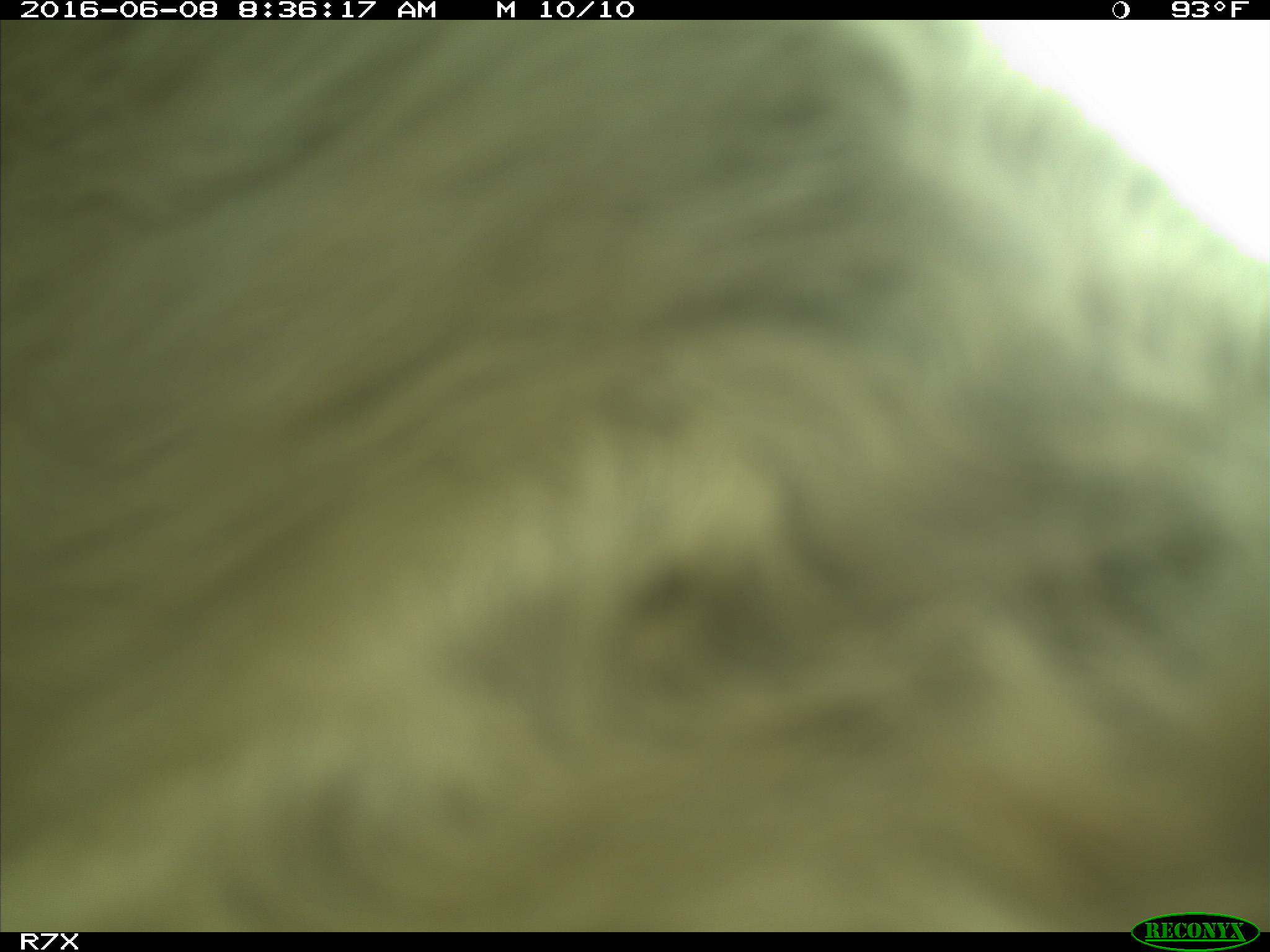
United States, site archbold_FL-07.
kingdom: Animalia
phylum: Chordata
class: Mammalia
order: Artiodactyla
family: Bovidae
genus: Bos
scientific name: Bos taurus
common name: domestic cow